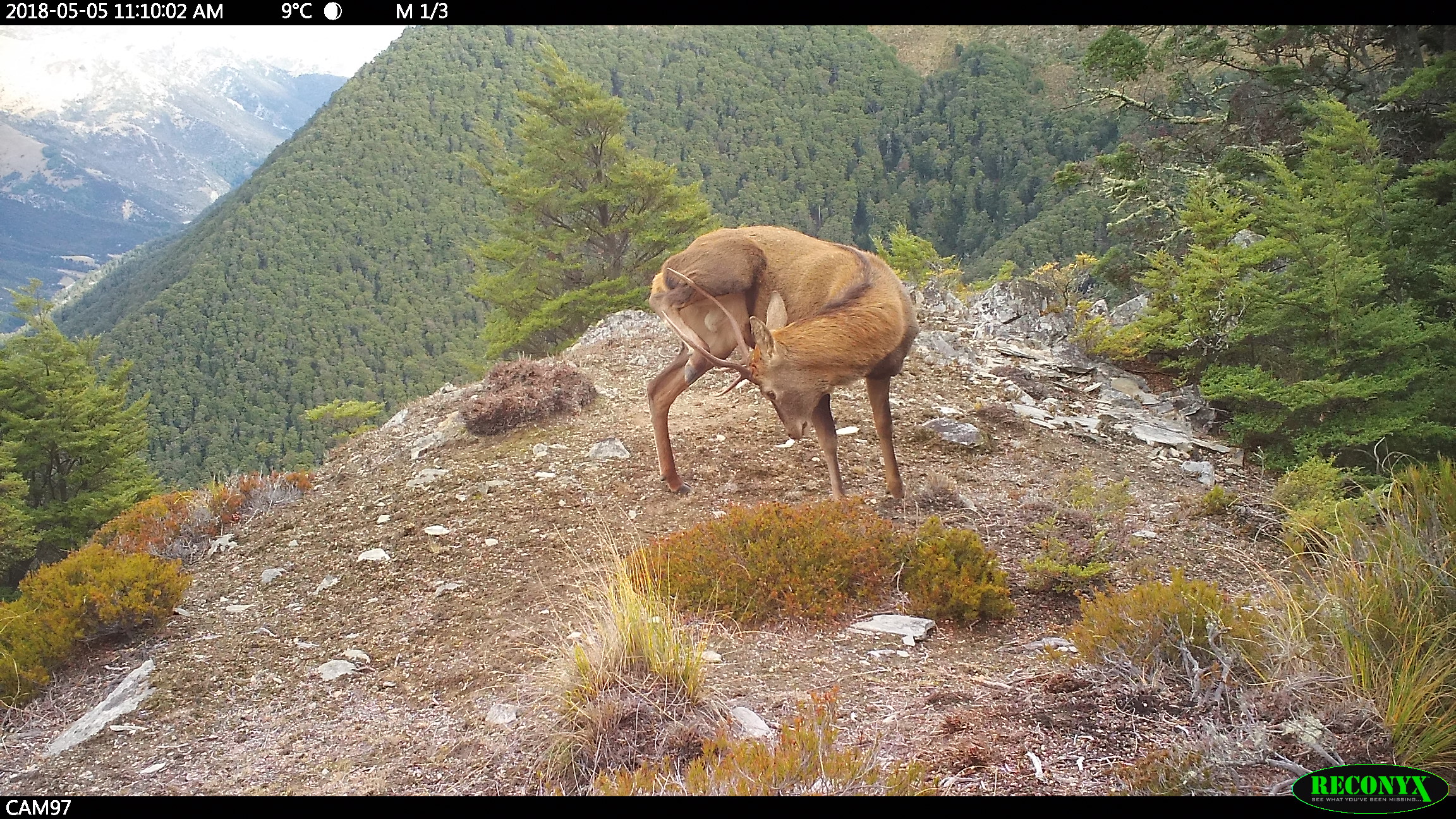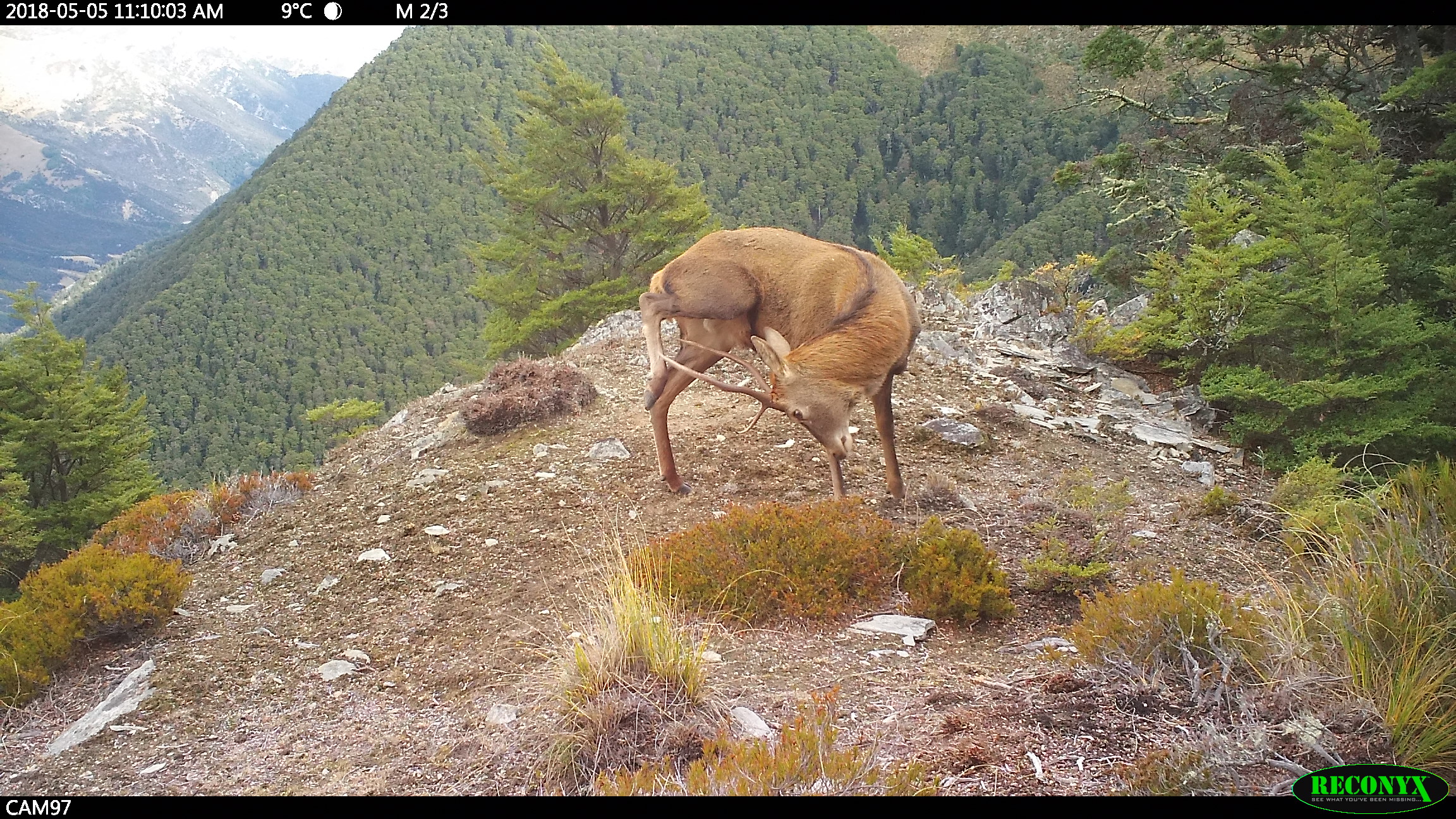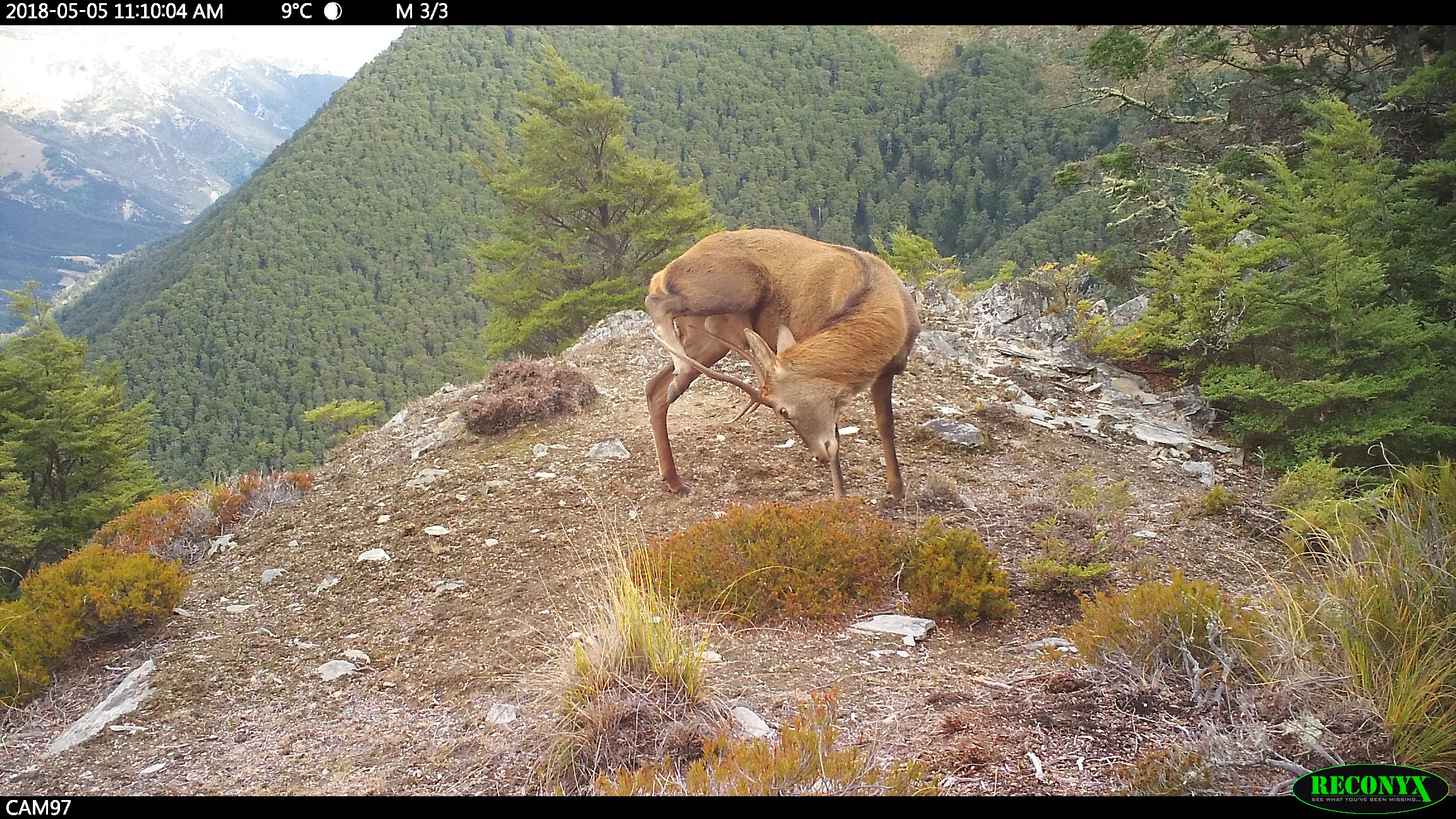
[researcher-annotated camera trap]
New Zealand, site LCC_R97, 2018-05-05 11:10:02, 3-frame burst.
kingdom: Animalia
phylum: Chordata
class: Mammalia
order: Artiodactyla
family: Cervidae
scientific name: Cervidae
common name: deer